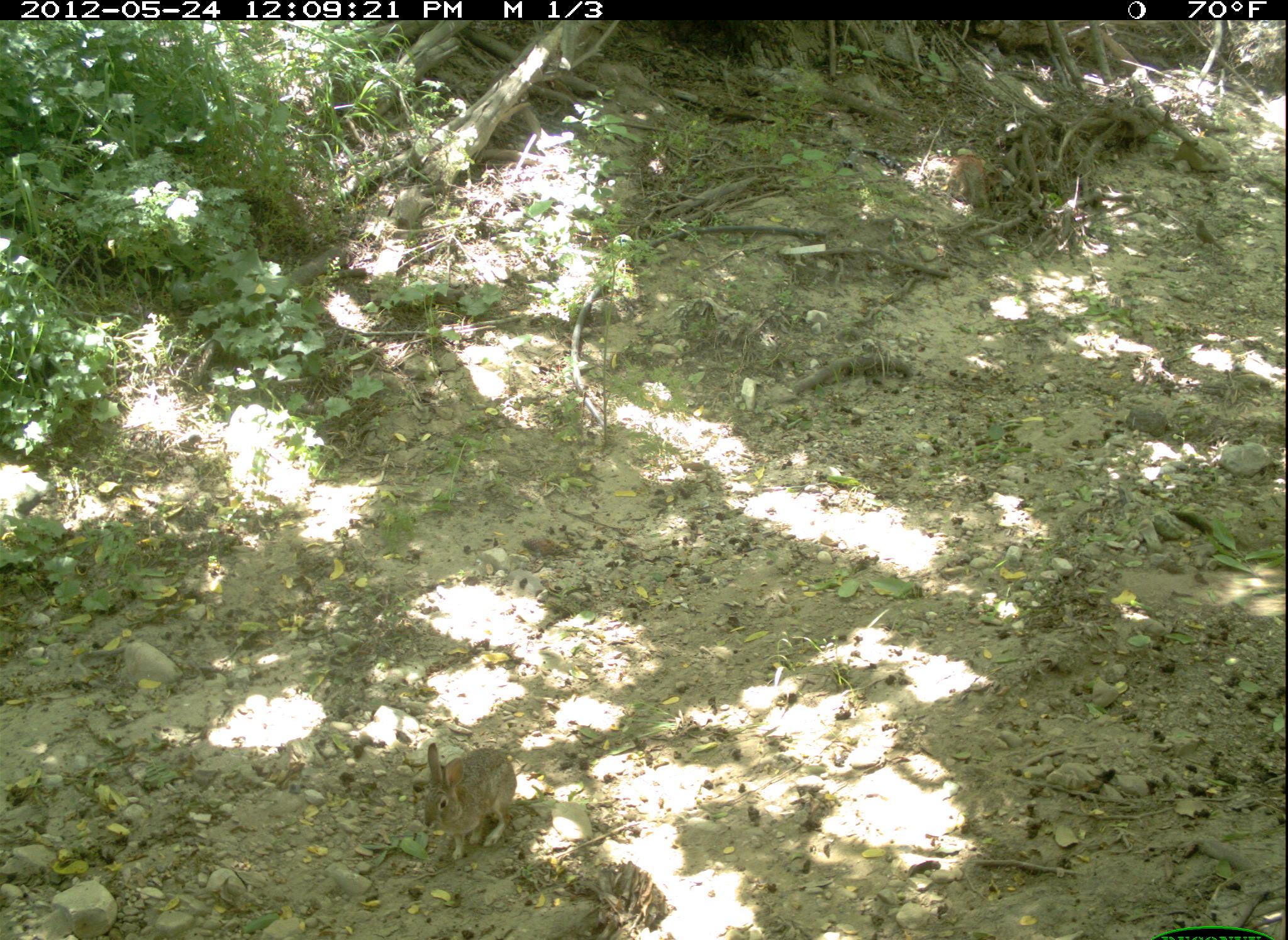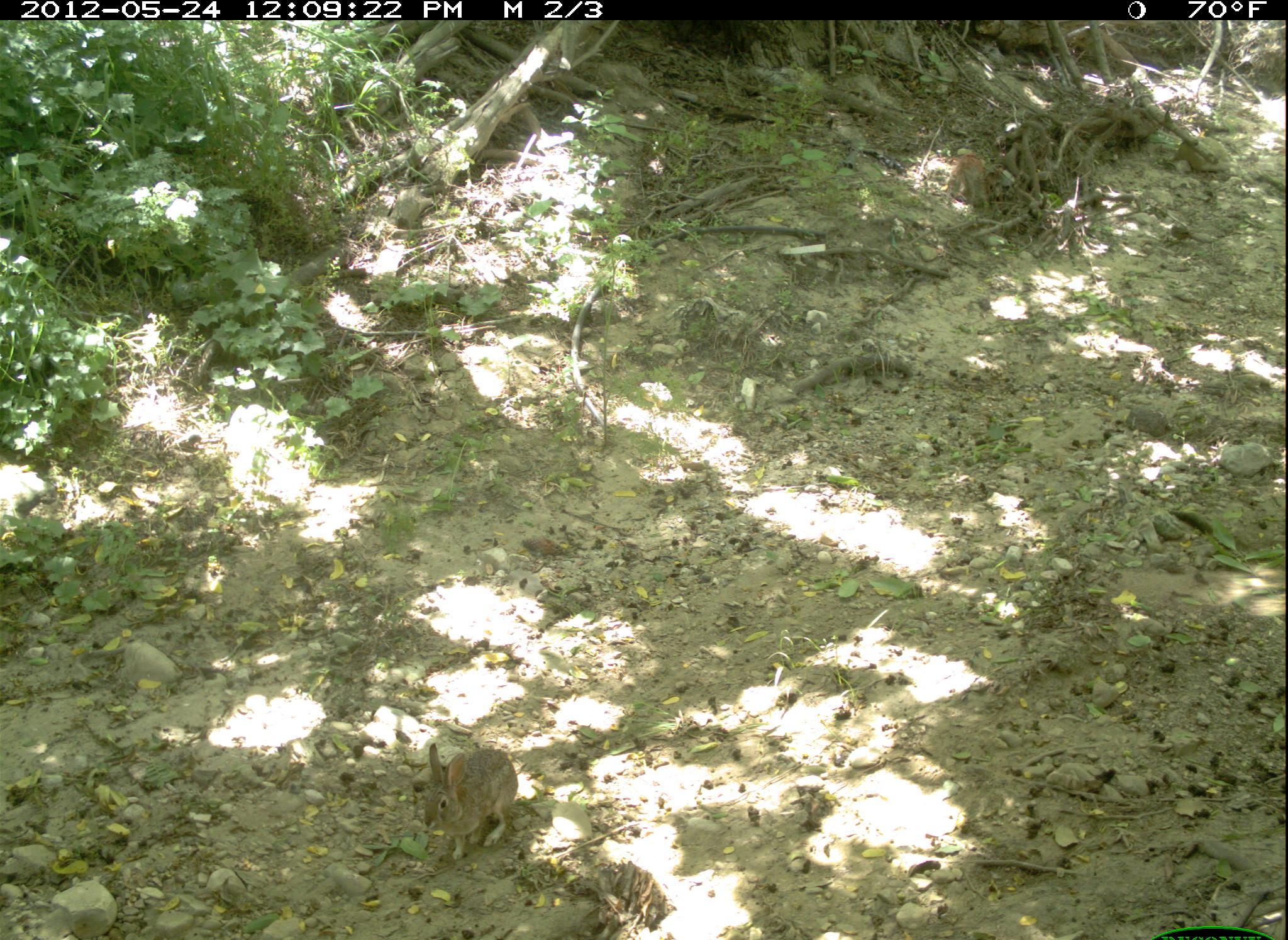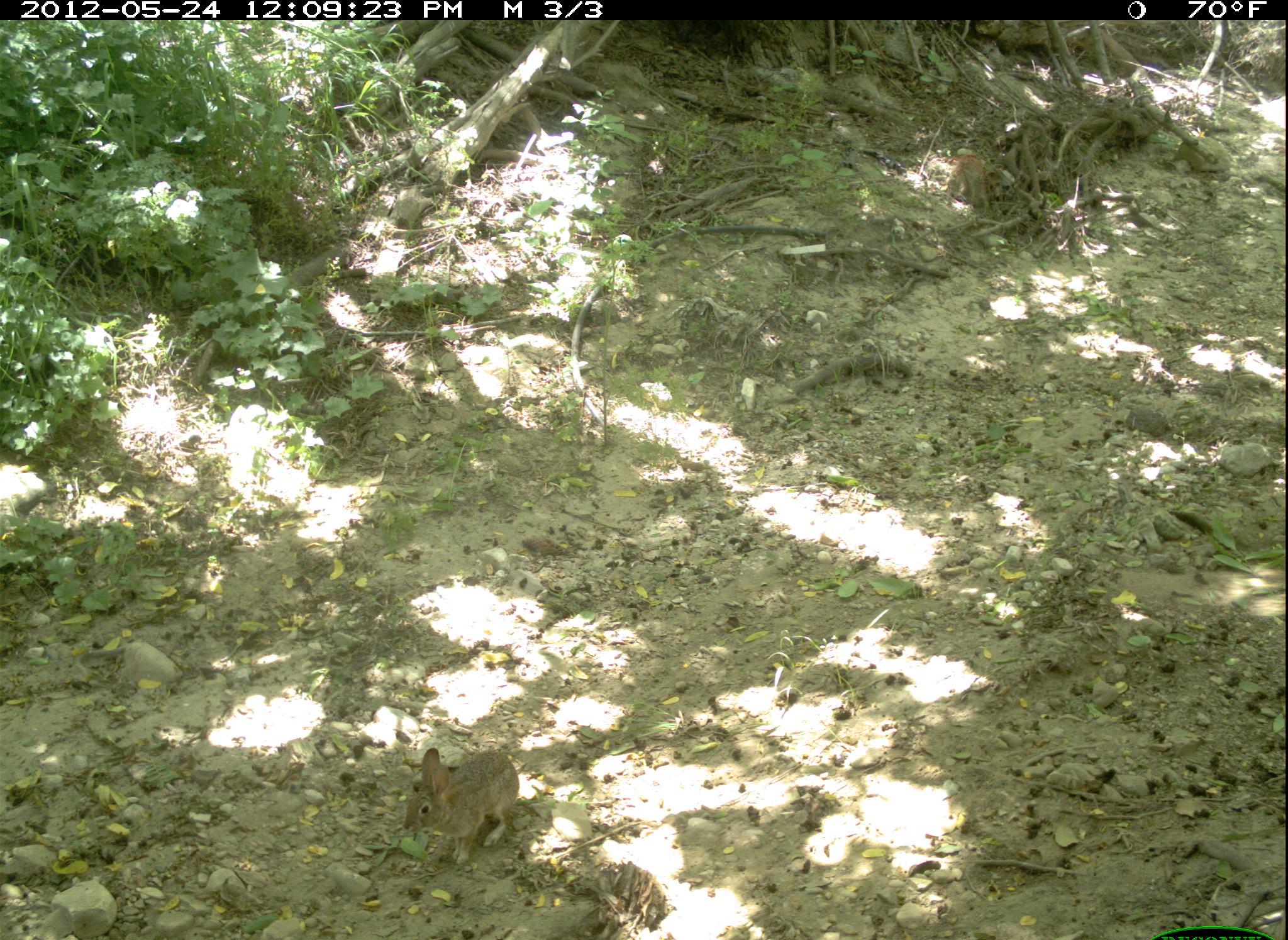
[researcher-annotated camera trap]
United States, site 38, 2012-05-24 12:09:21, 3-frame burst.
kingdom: Animalia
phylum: Chordata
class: Mammalia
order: Lagomorpha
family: Leporidae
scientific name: Leporidae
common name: rabbits and hares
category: rabbit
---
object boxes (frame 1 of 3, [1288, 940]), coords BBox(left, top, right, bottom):
rabbit: BBox(418, 738, 523, 870)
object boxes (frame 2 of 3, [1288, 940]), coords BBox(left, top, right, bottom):
rabbit: BBox(408, 733, 536, 862)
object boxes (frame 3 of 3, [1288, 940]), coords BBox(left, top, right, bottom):
rabbit: BBox(399, 736, 530, 871)